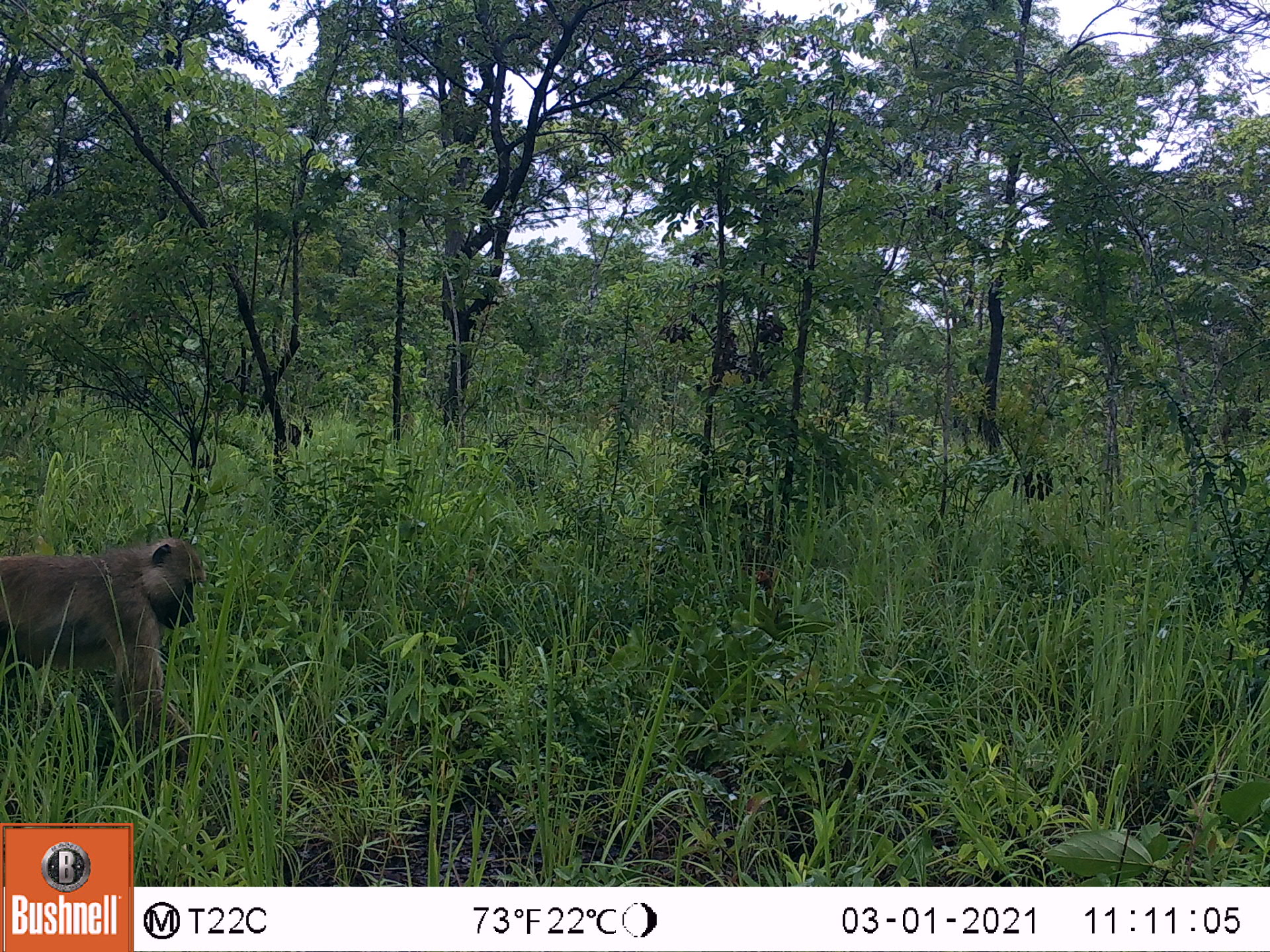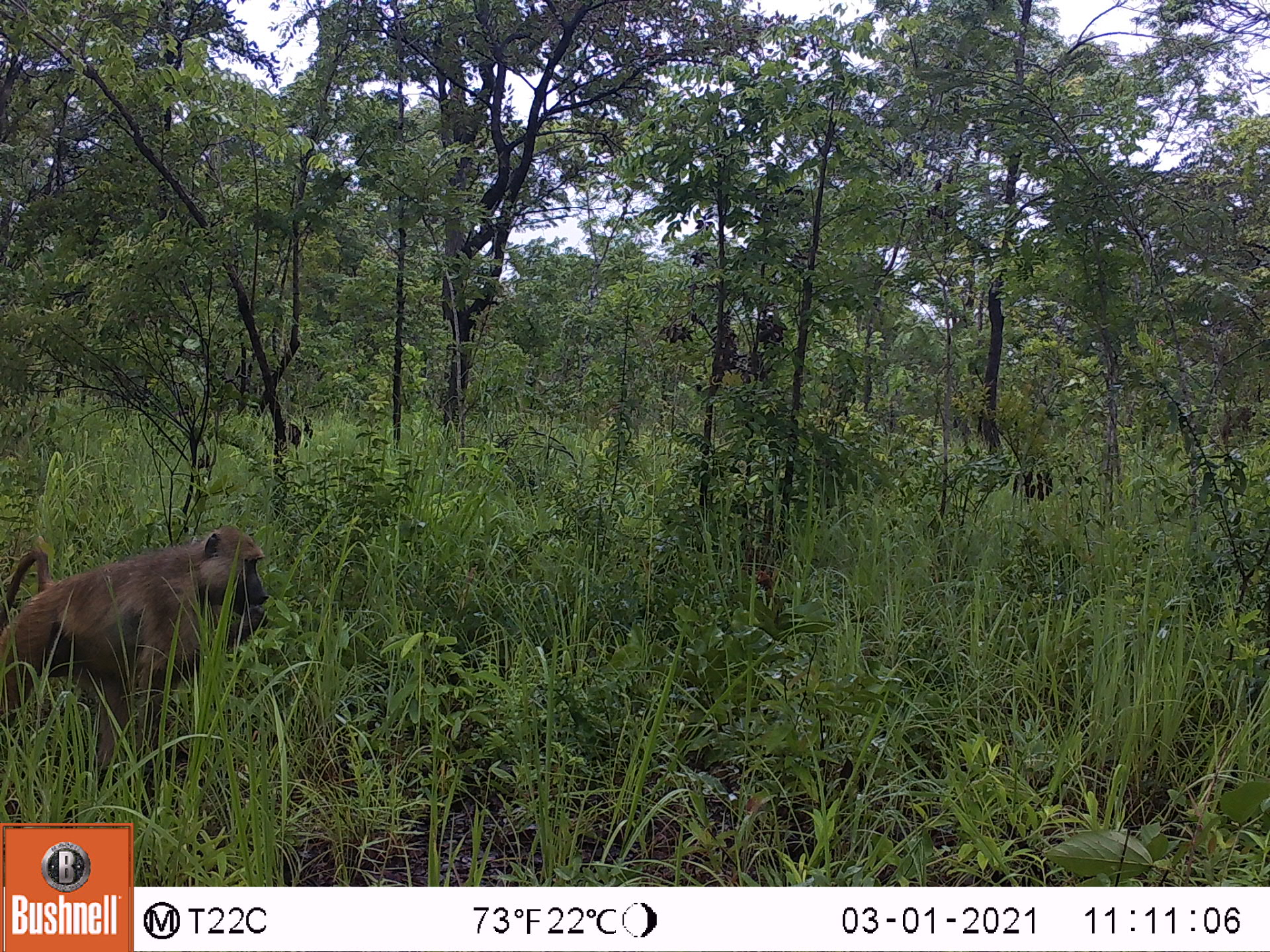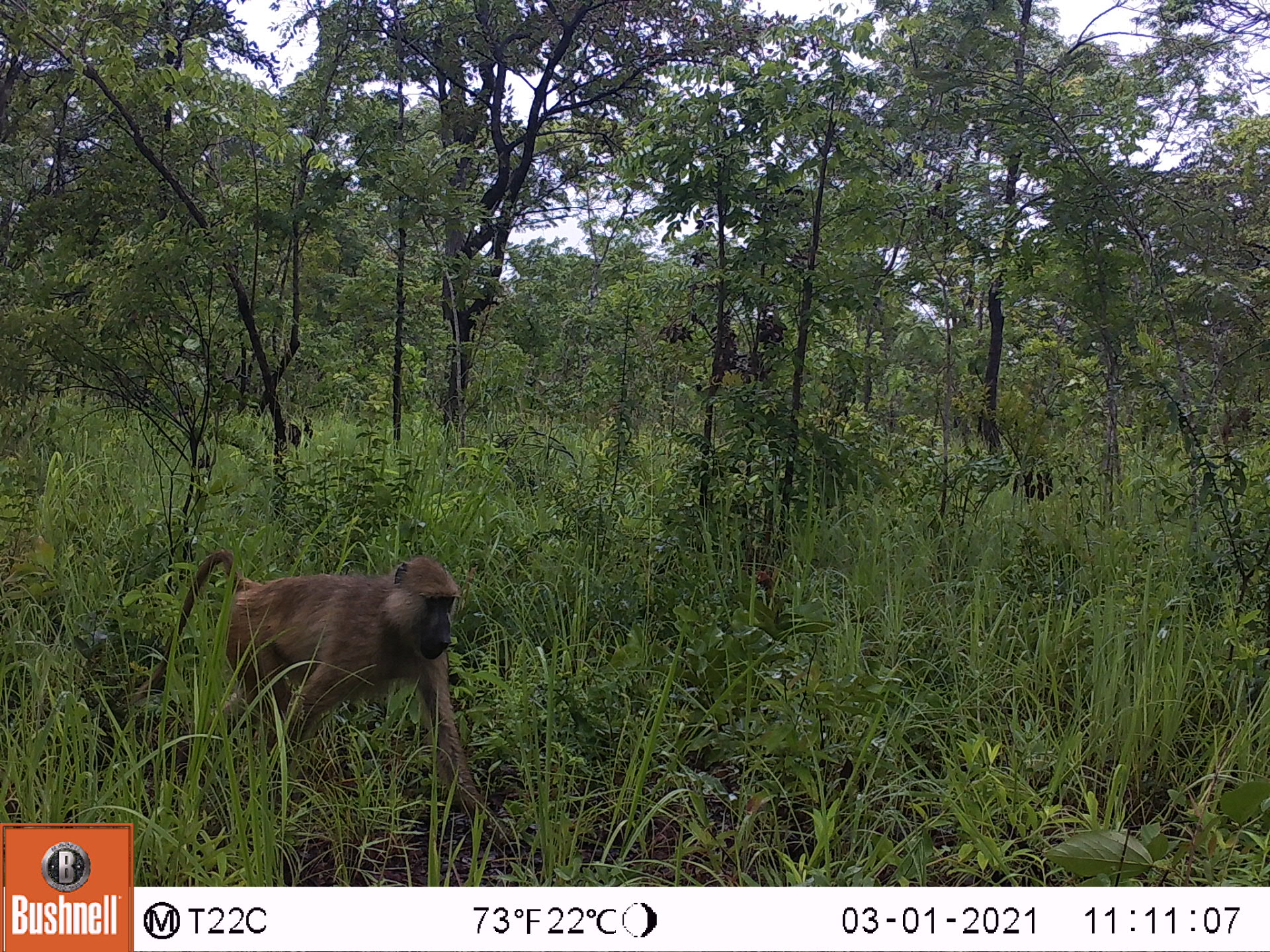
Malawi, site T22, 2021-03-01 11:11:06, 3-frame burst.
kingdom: Animalia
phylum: Chordata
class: Mammalia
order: Primates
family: Cercopithecidae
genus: Papio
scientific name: Papio cynocephalus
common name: yellow baboon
Yellow baboon (Papio cynocephalus), count 1.